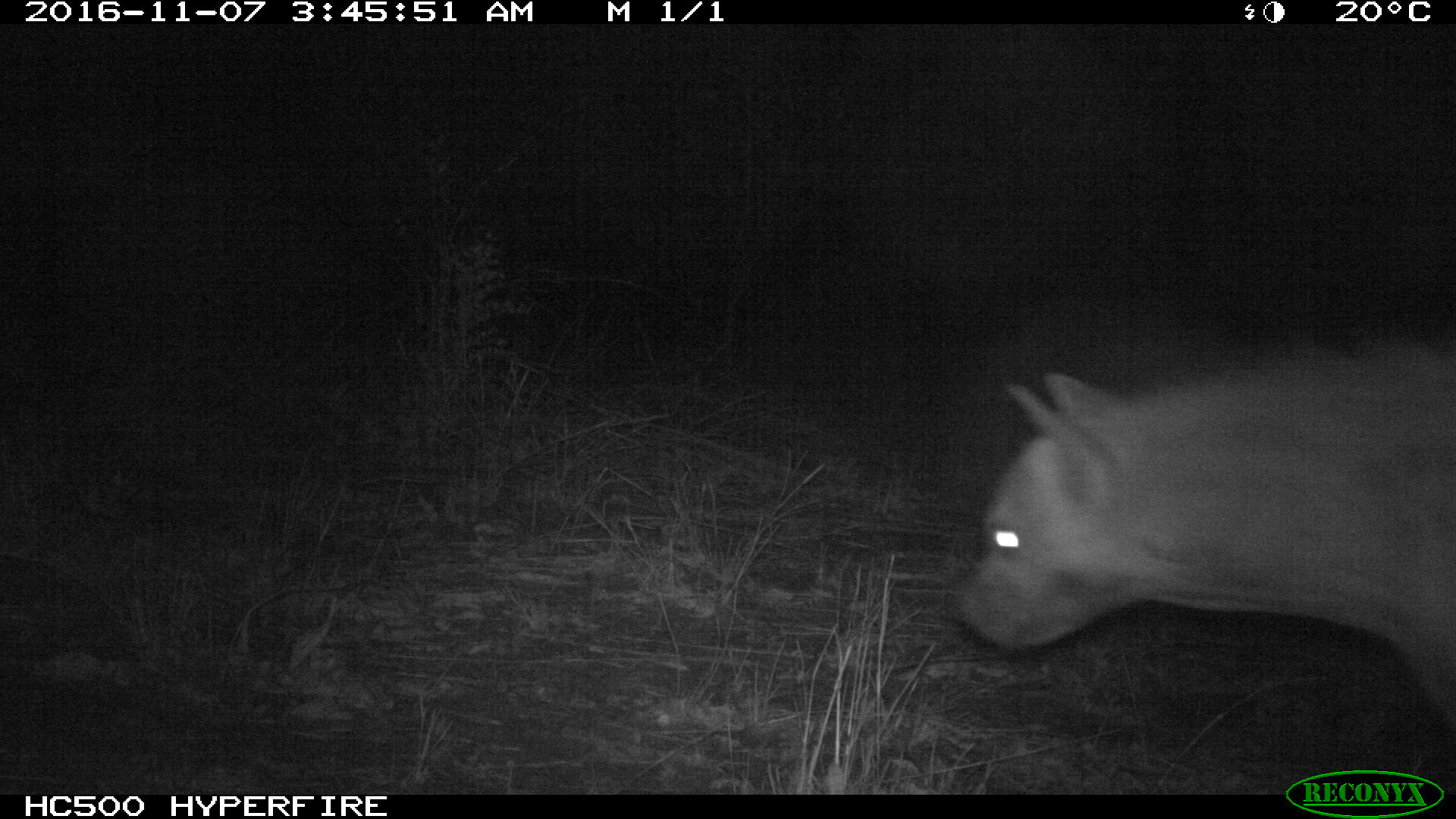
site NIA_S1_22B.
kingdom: Animalia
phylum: Chordata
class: Mammalia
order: Carnivora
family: Hyaenidae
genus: Crocuta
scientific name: Crocuta crocuta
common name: spotted hyena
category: hyenaspotted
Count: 1.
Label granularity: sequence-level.